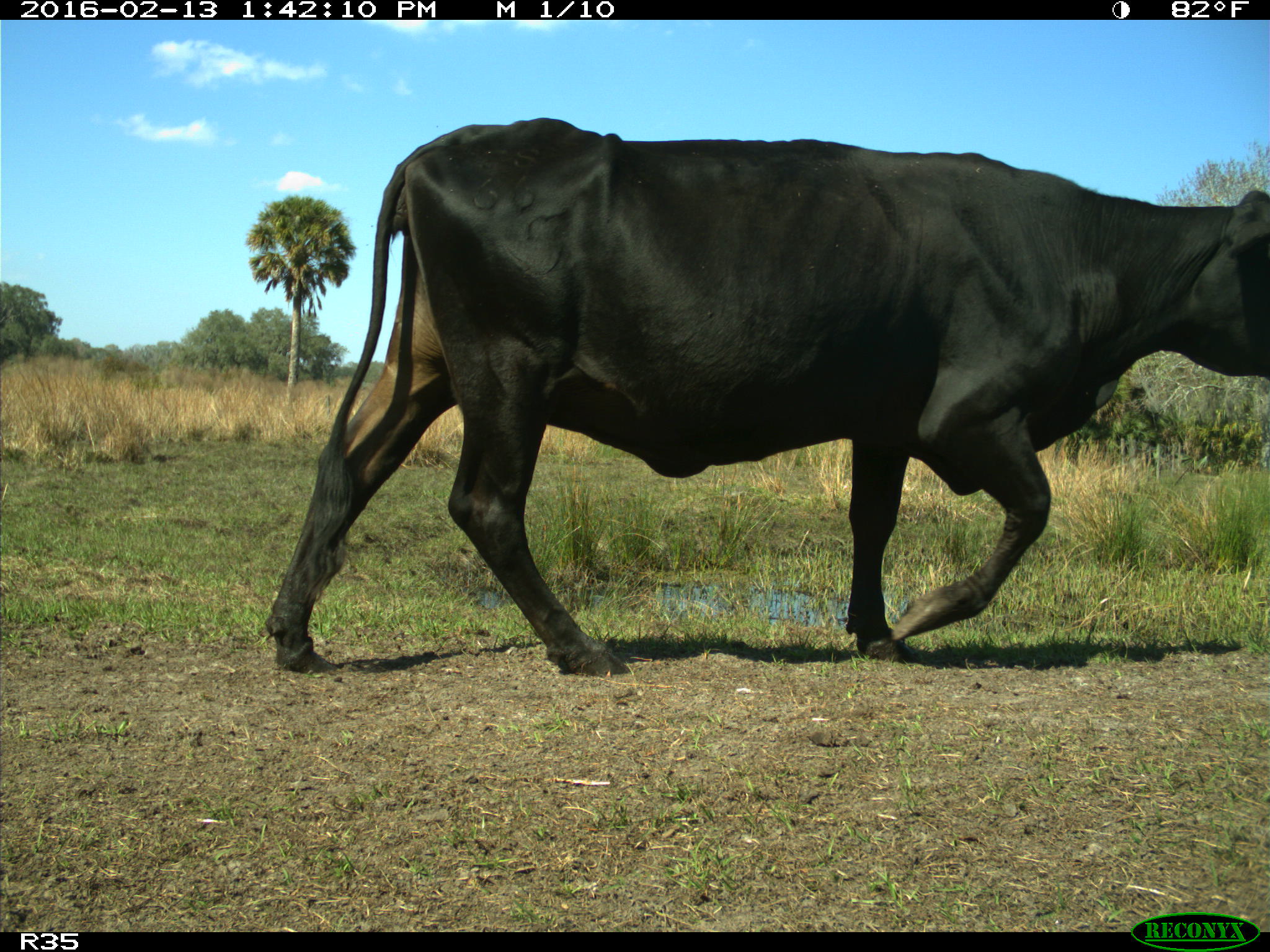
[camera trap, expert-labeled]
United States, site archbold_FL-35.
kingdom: Animalia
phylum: Chordata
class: Mammalia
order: Artiodactyla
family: Bovidae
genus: Bos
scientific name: Bos taurus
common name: domestic cow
Bos taurus (domestic cow).